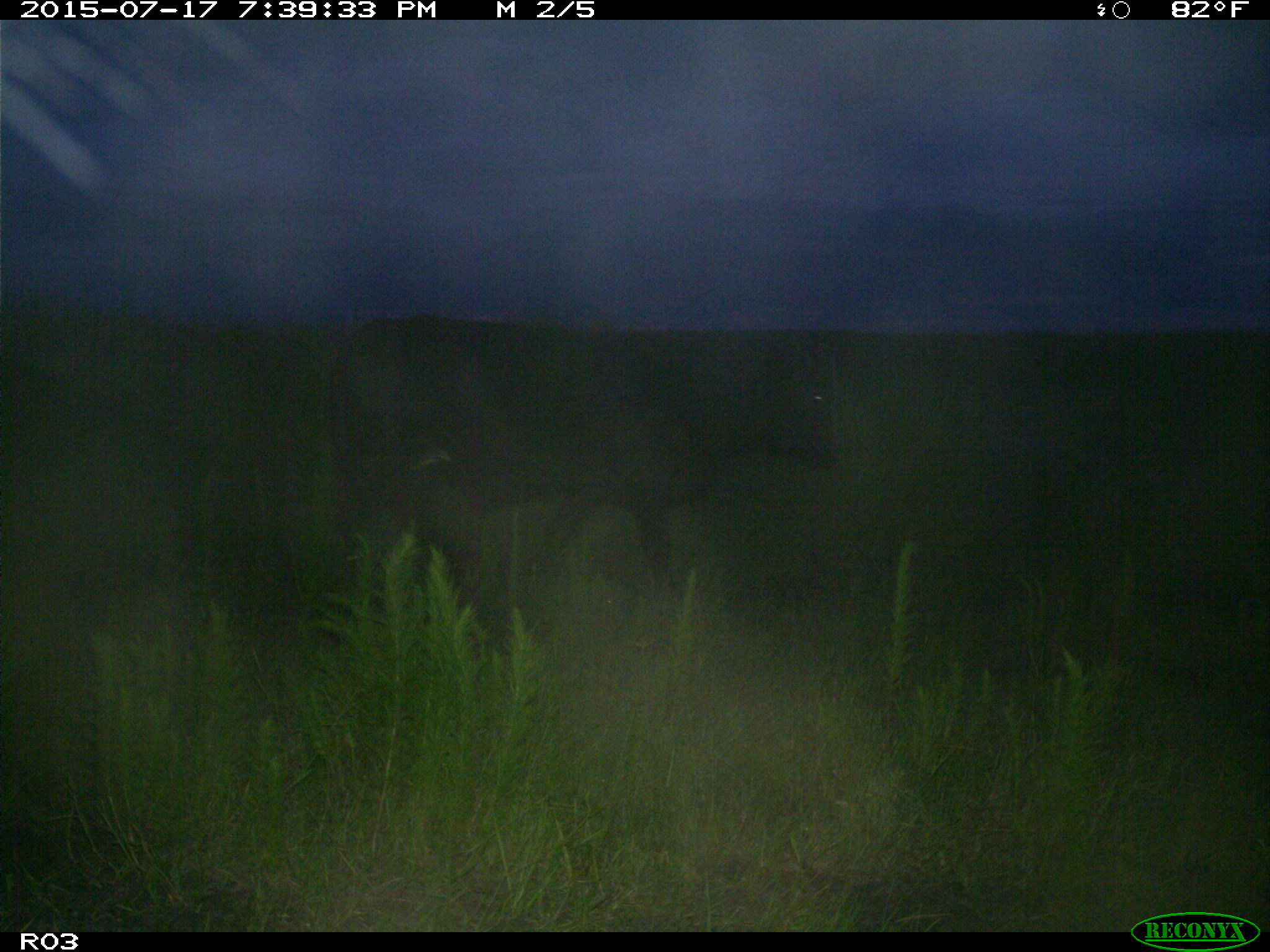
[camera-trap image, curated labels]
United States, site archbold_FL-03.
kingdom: Animalia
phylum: Chordata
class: Mammalia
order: Artiodactyla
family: Bovidae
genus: Bos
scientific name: Bos taurus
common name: domestic cow